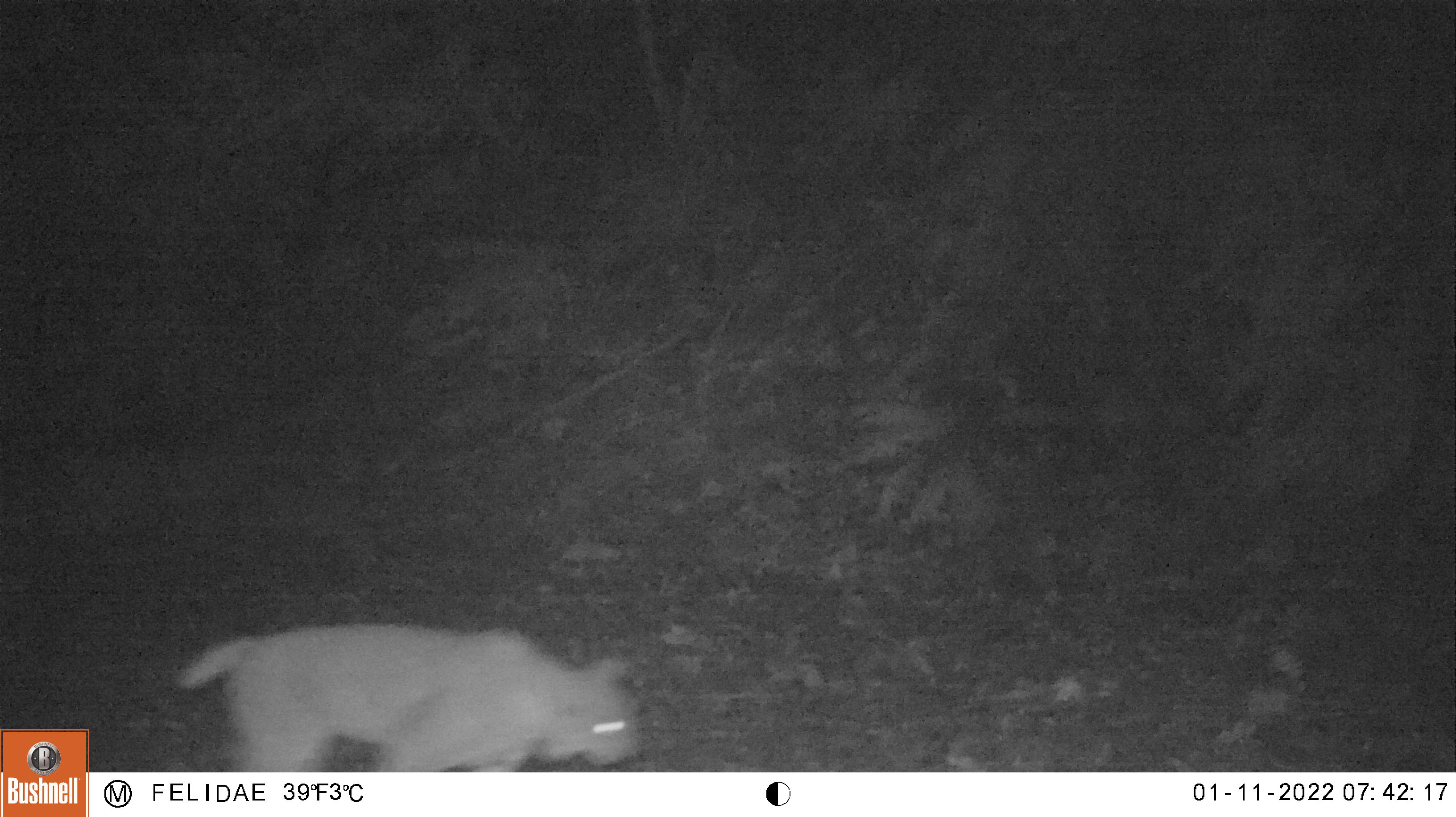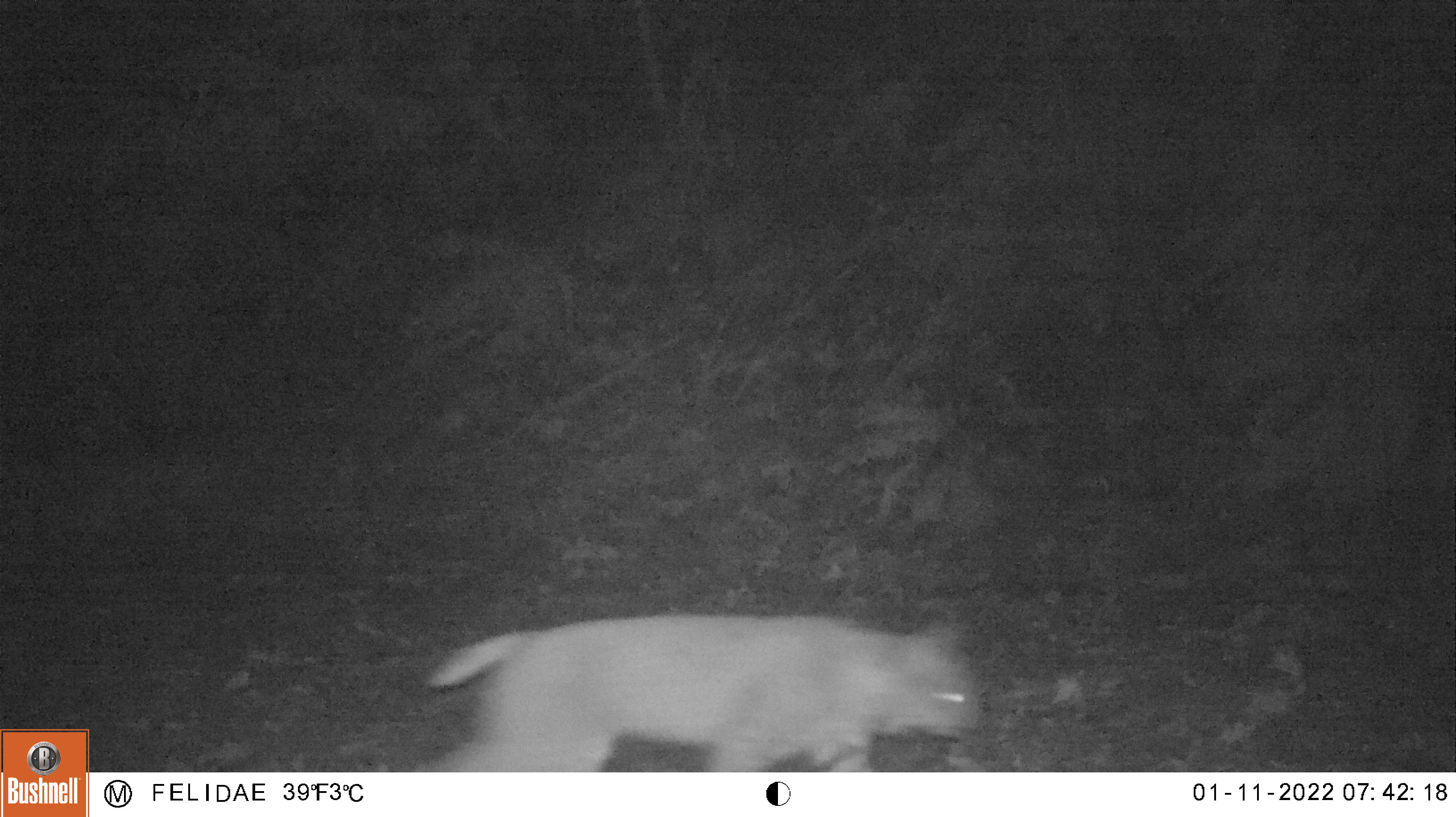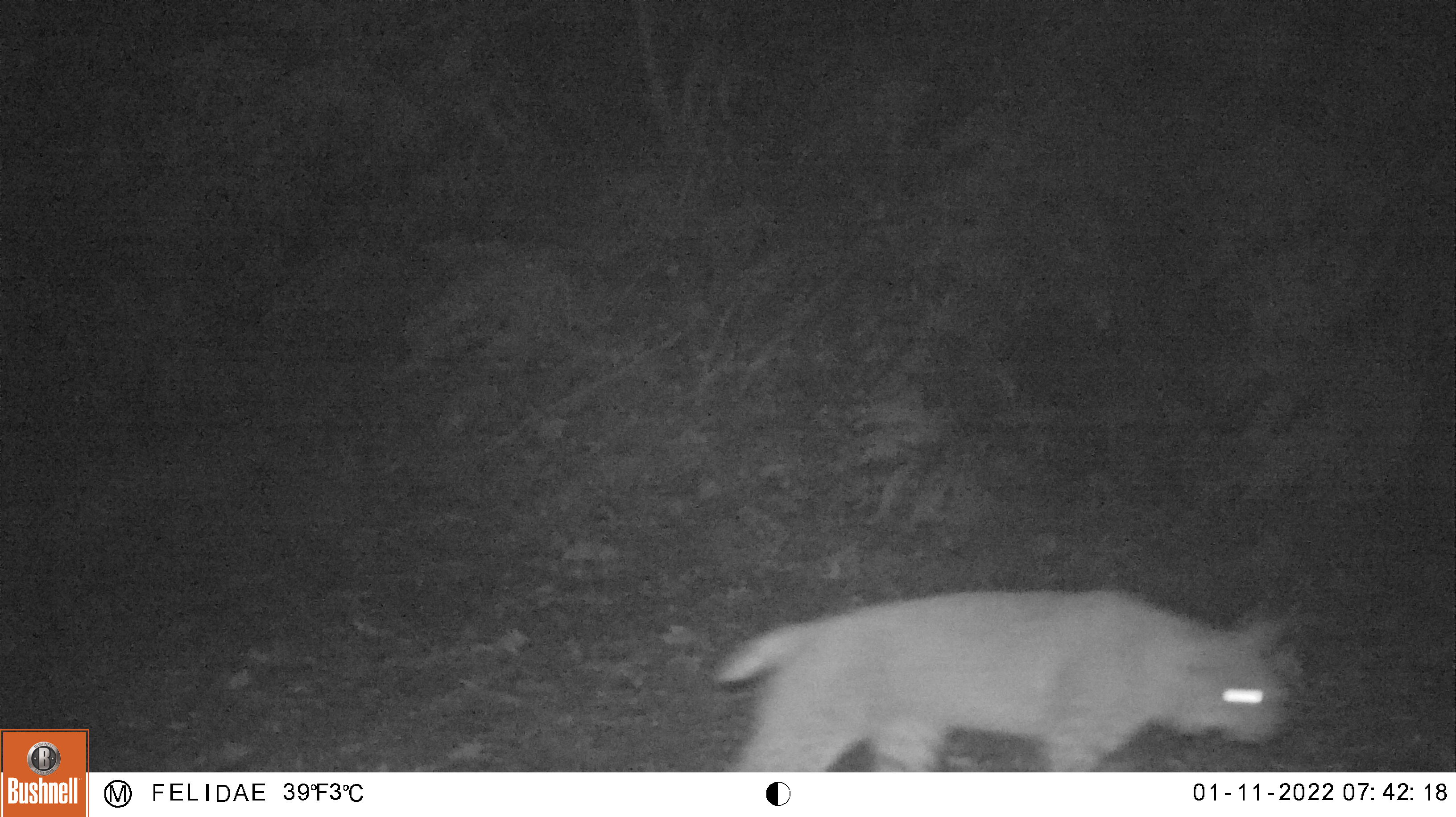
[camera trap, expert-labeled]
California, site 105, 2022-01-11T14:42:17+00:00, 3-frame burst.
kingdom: Animalia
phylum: Chordata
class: Mammalia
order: Carnivora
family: Felidae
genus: Lynx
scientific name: Lynx rufus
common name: bobcat